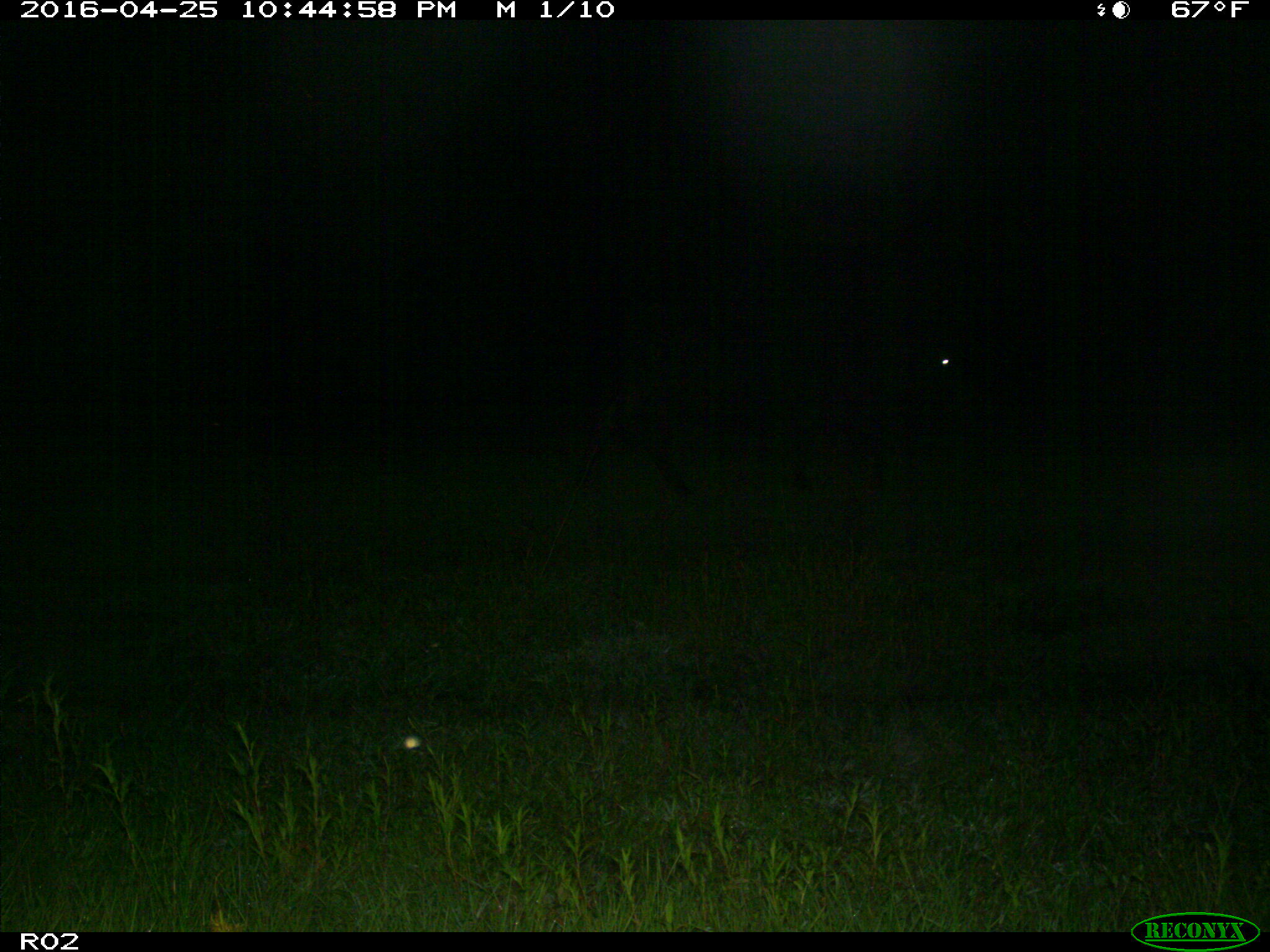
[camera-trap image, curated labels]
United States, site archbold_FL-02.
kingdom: Animalia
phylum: Chordata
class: Mammalia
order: Artiodactyla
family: Bovidae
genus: Bos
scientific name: Bos taurus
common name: domestic cow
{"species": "Bos taurus (domestic cow)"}